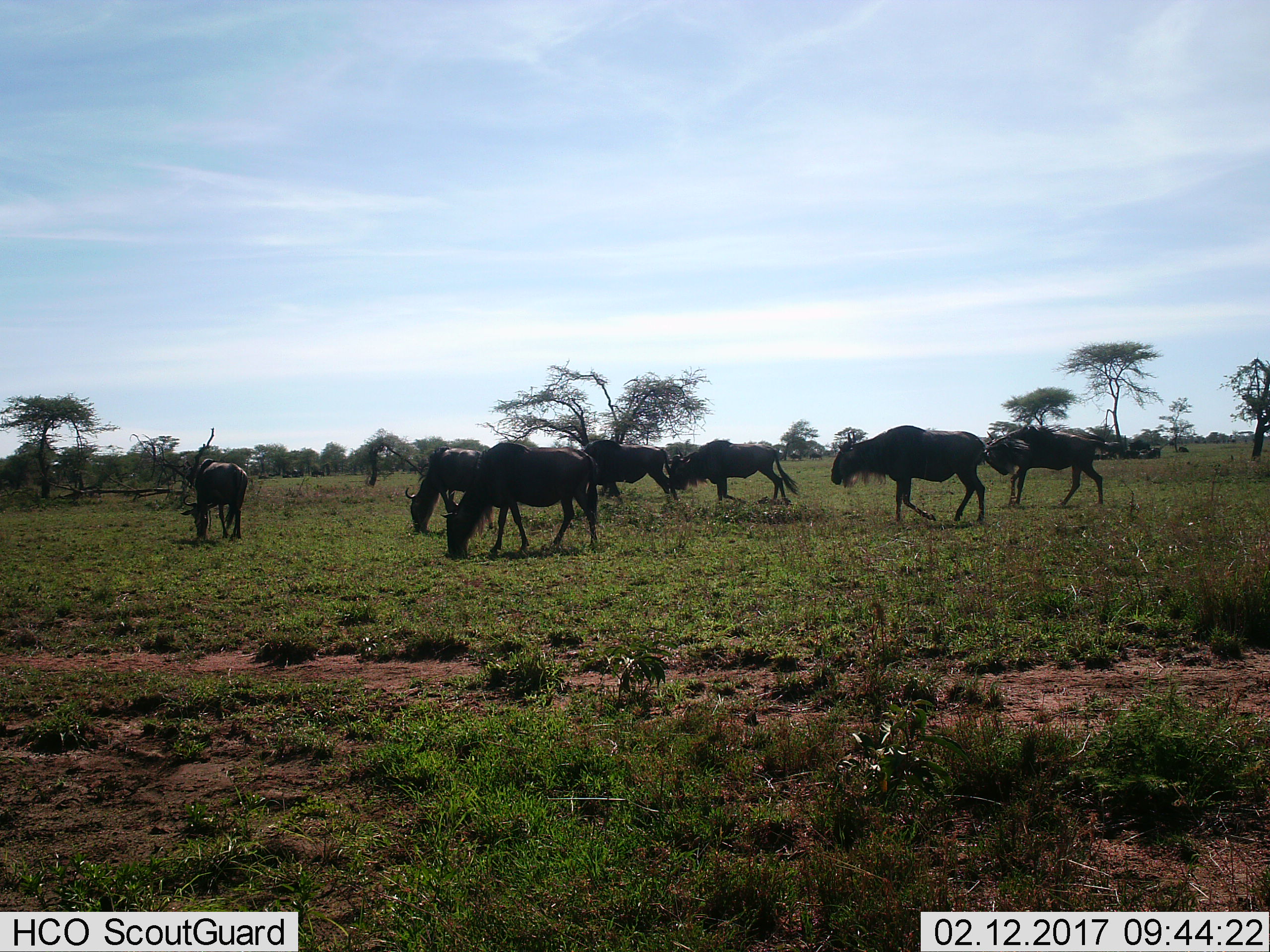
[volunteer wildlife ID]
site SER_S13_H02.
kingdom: Animalia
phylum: Chordata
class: Mammalia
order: Artiodactyla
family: Bovidae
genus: Connochaetes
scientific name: Connochaetes taurinus taurinus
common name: blue wildebeest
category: wildebeestblue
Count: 8.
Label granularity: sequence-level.